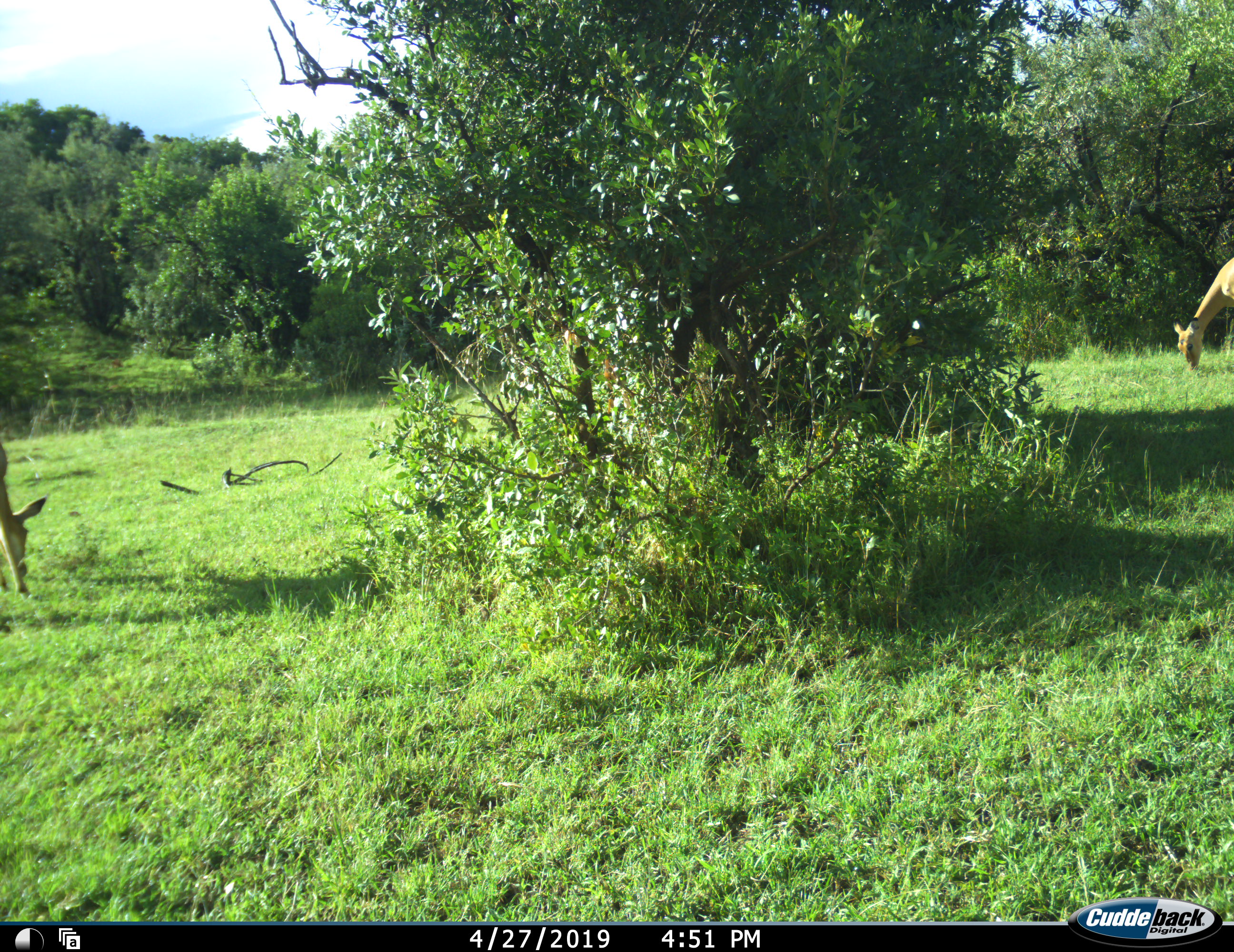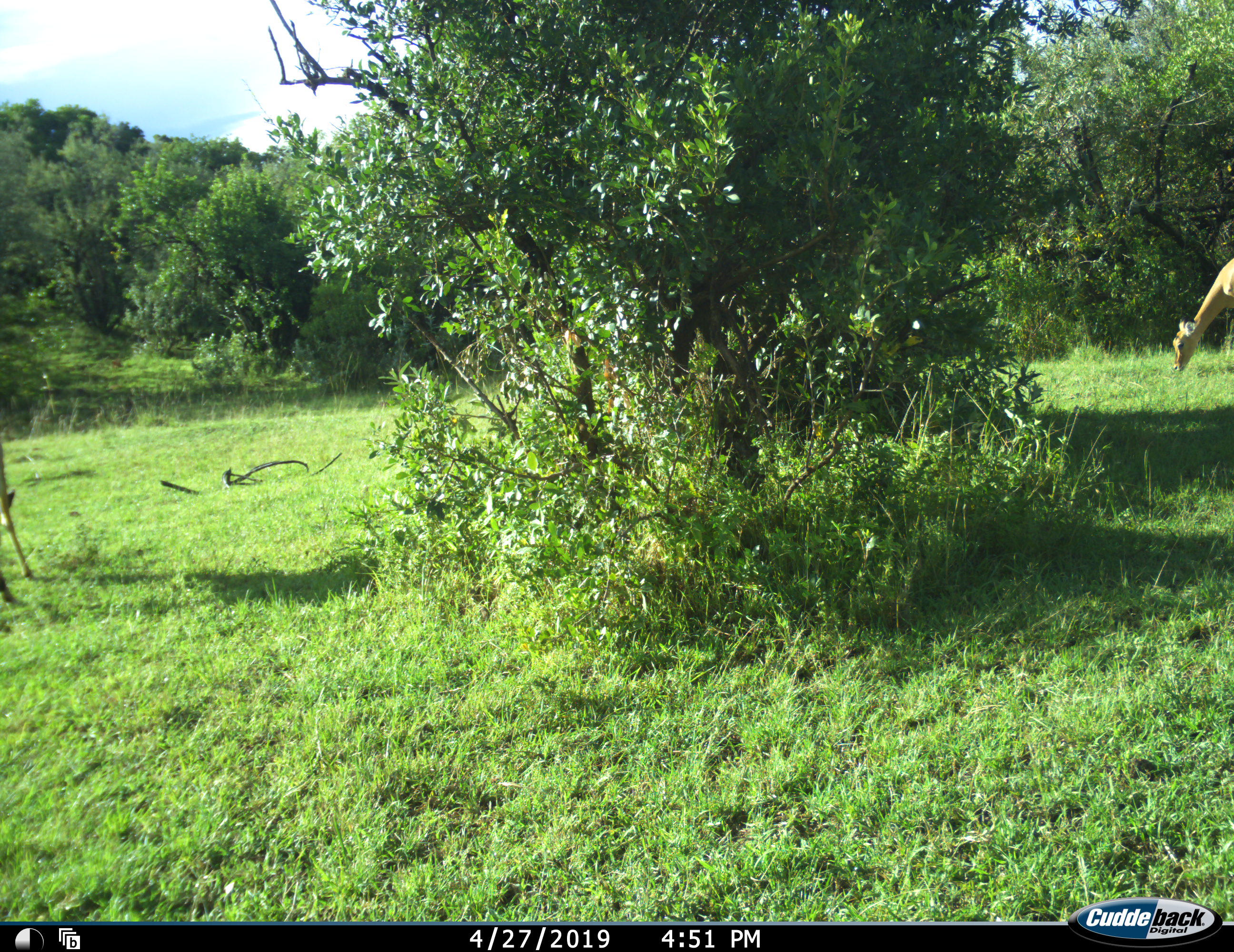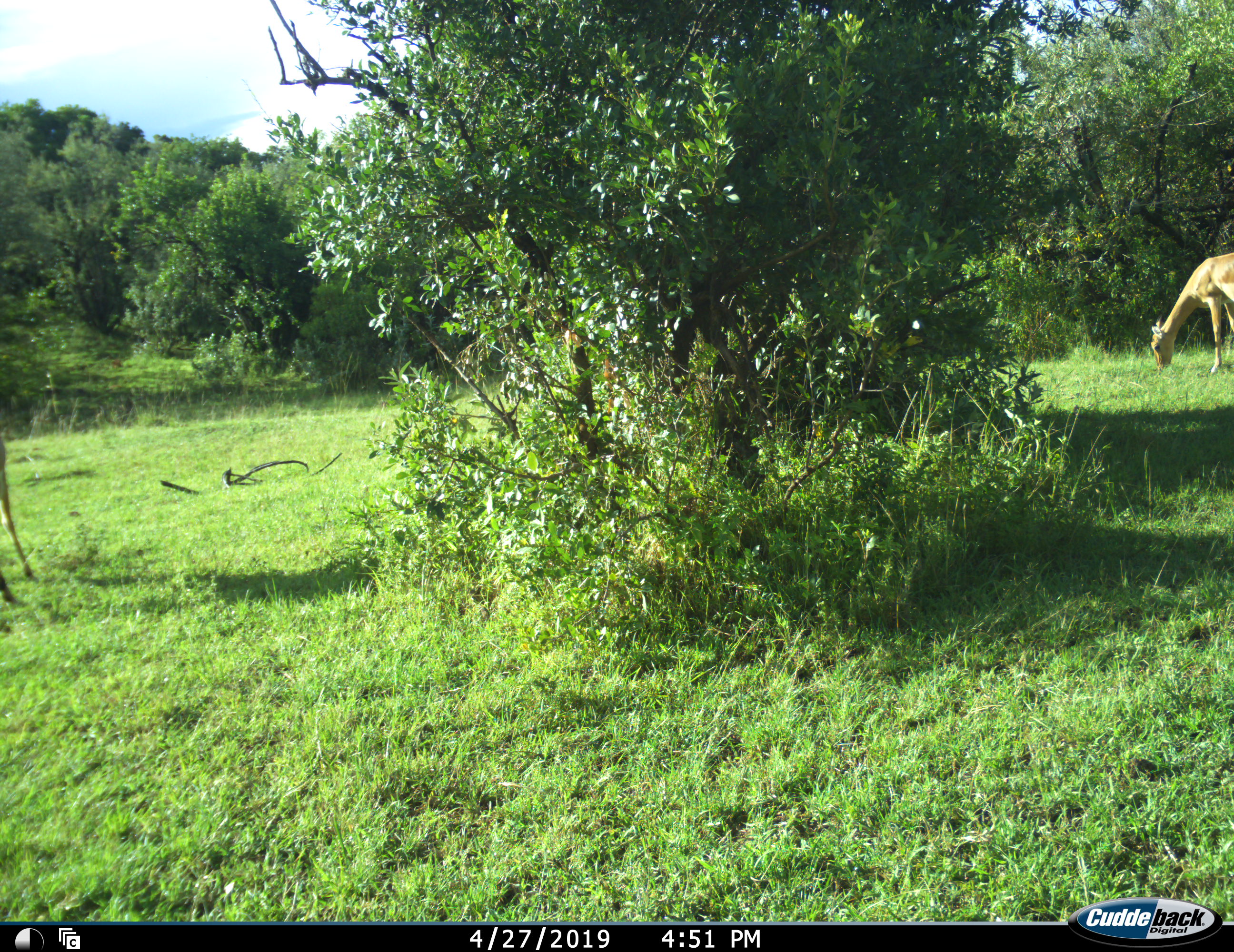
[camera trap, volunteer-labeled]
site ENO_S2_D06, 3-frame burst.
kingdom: Animalia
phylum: Chordata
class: Mammalia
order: Artiodactyla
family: Bovidae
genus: Aepyceros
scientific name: Aepyceros melampus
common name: impala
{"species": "impala (Aepyceros melampus)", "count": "2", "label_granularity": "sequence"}